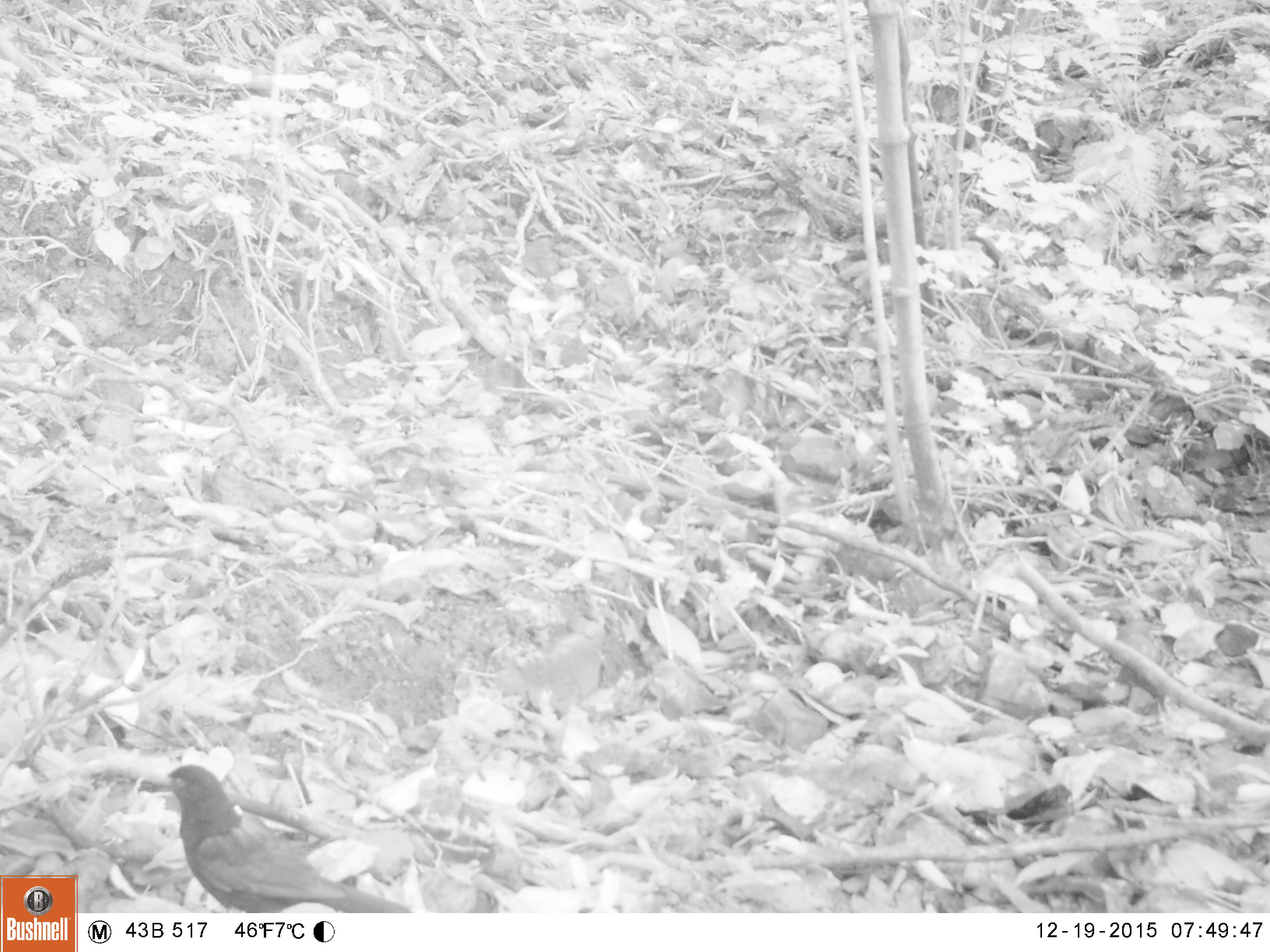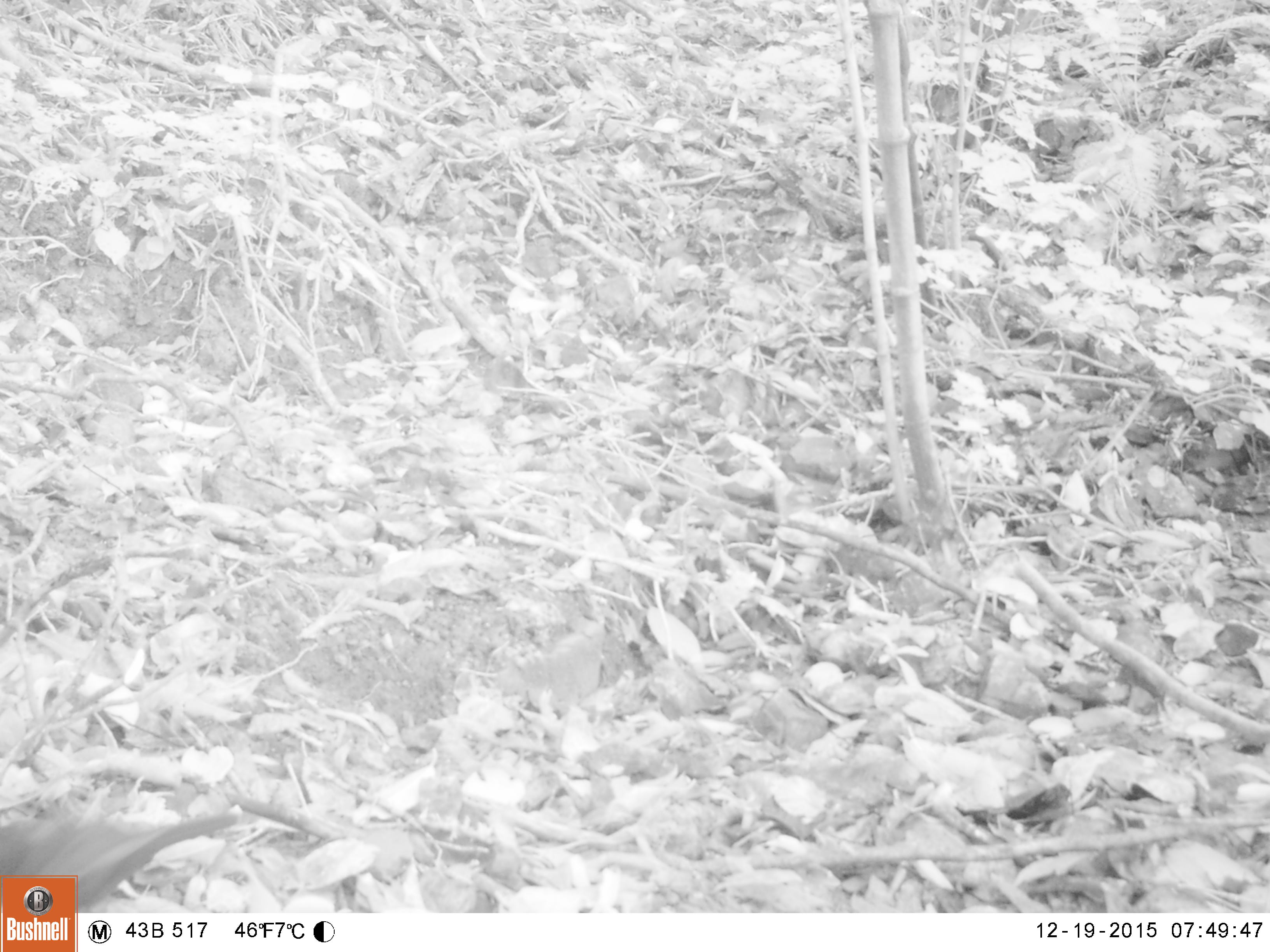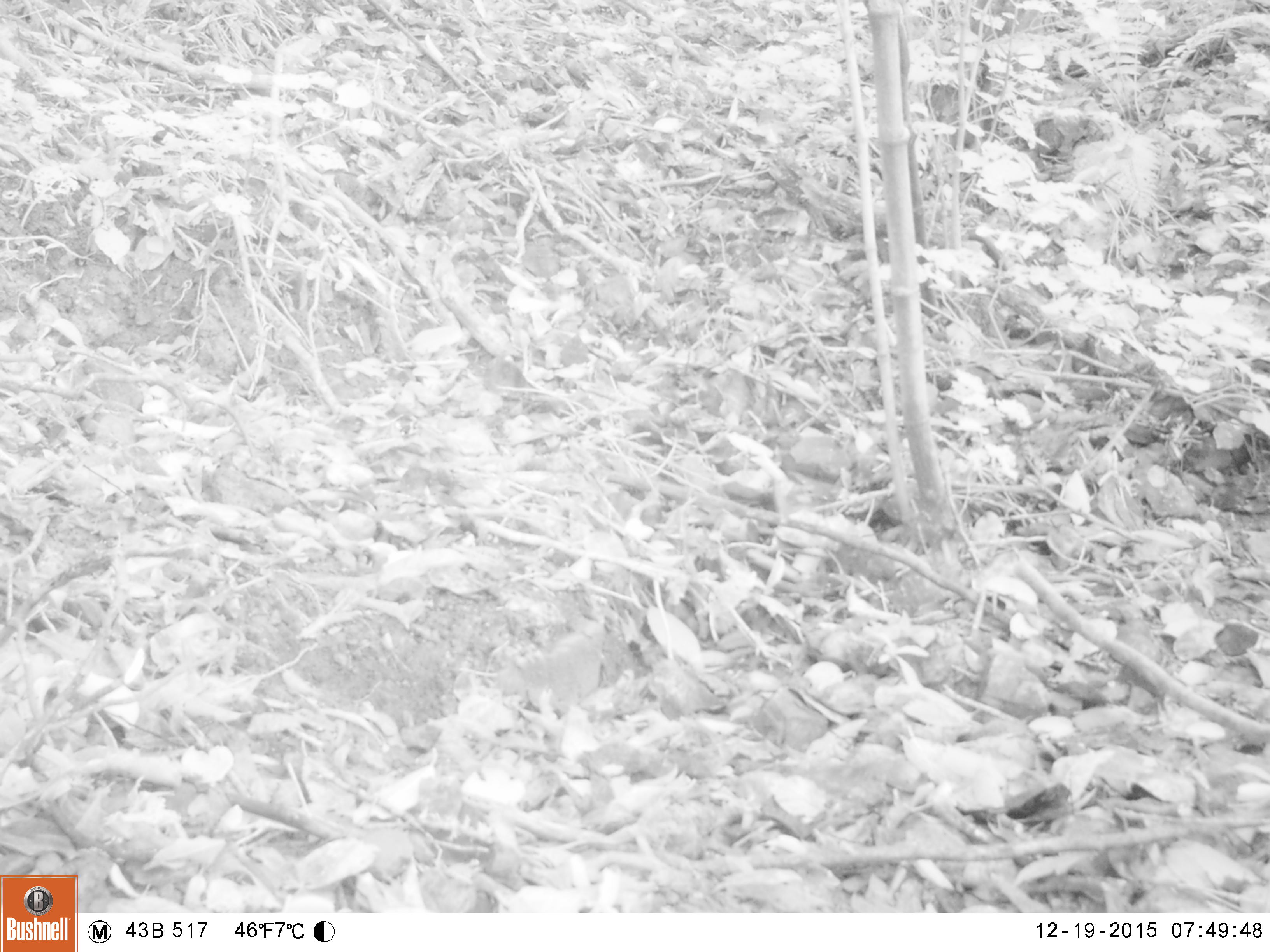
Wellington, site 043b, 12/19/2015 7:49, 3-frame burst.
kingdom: Animalia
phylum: Chordata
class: Aves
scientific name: Aves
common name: bird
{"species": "bird (Aves)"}